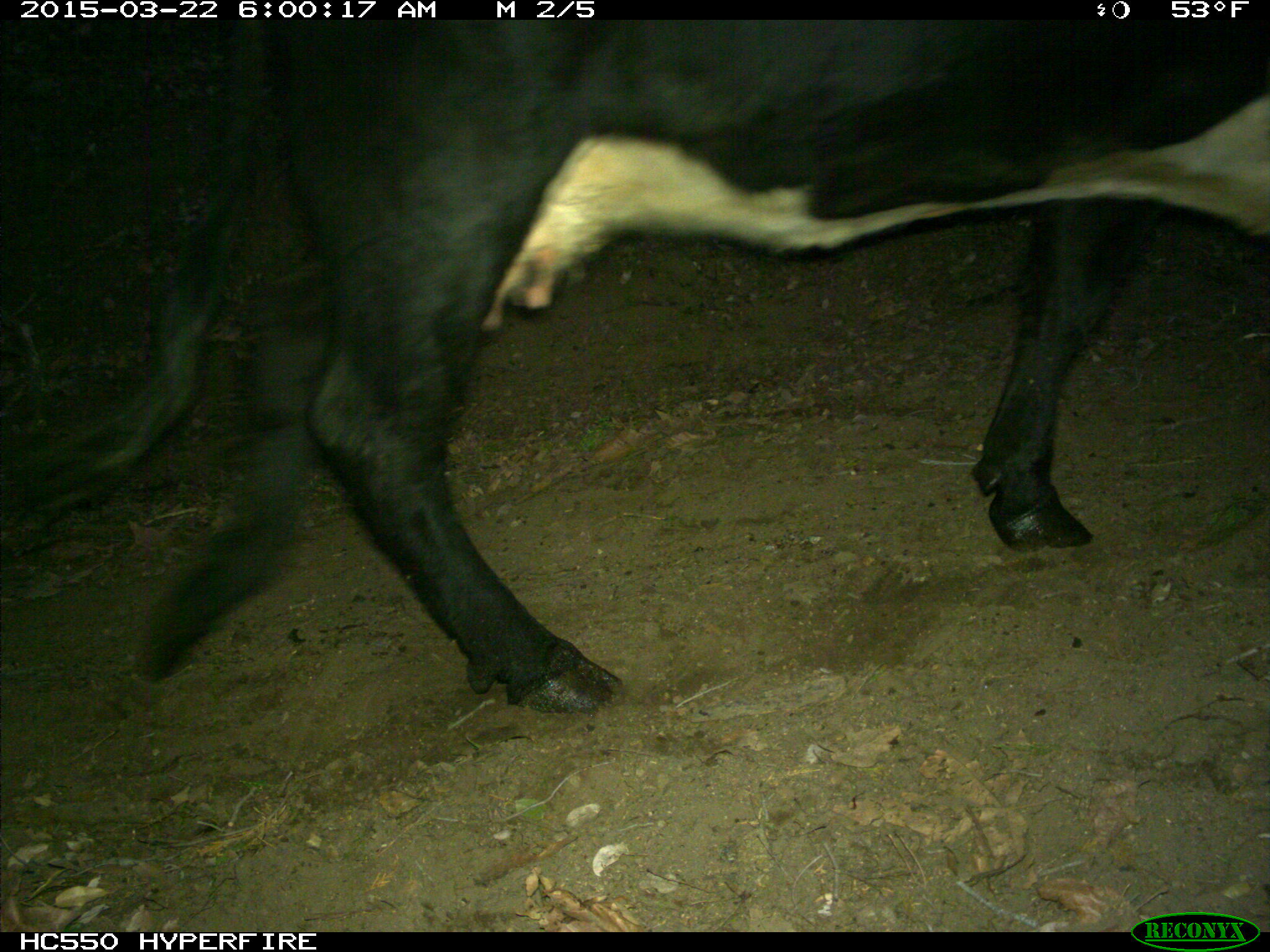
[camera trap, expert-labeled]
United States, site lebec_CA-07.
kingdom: Animalia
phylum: Chordata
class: Mammalia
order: Artiodactyla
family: Bovidae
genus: Bos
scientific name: Bos taurus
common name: domestic cow